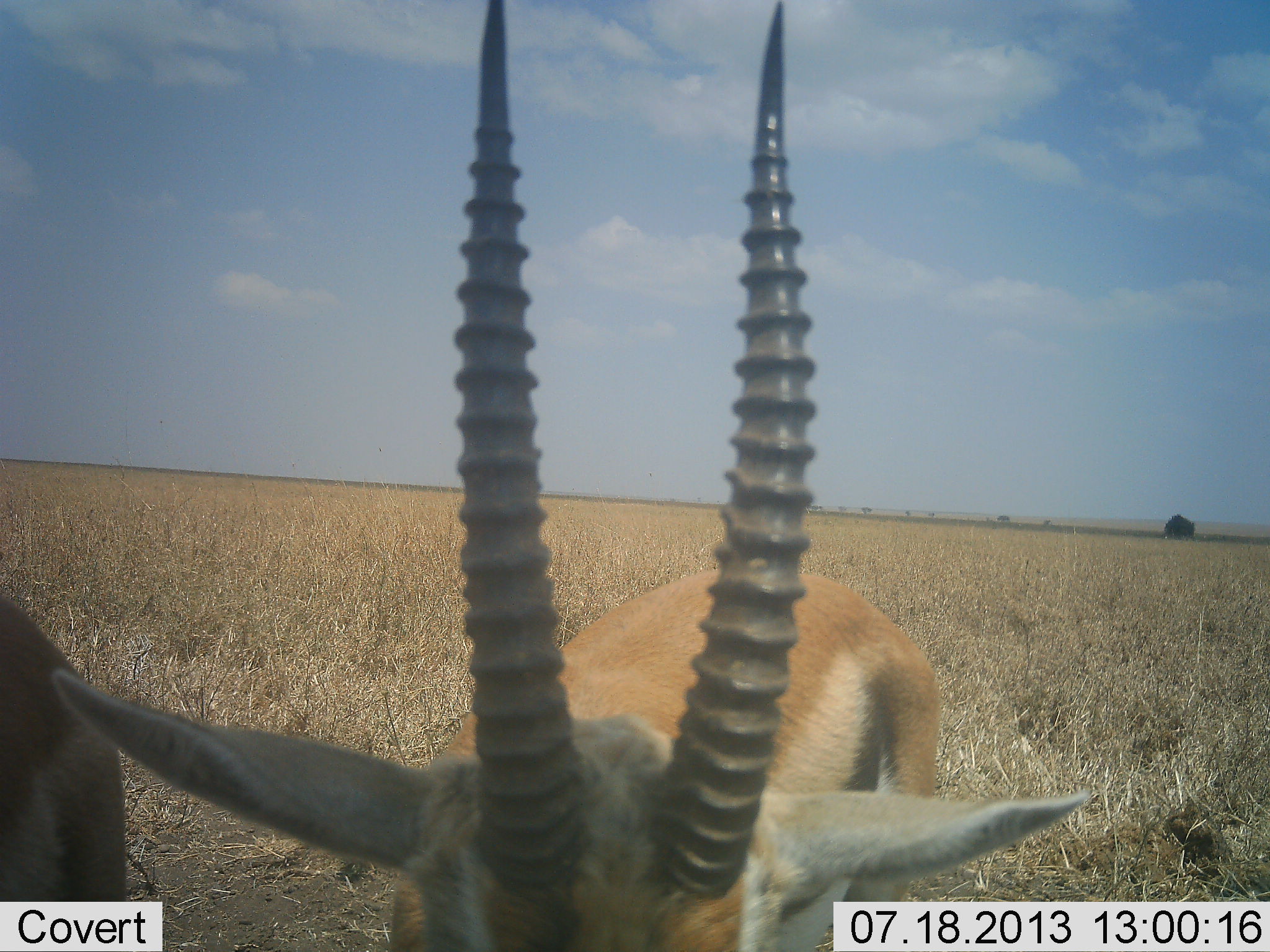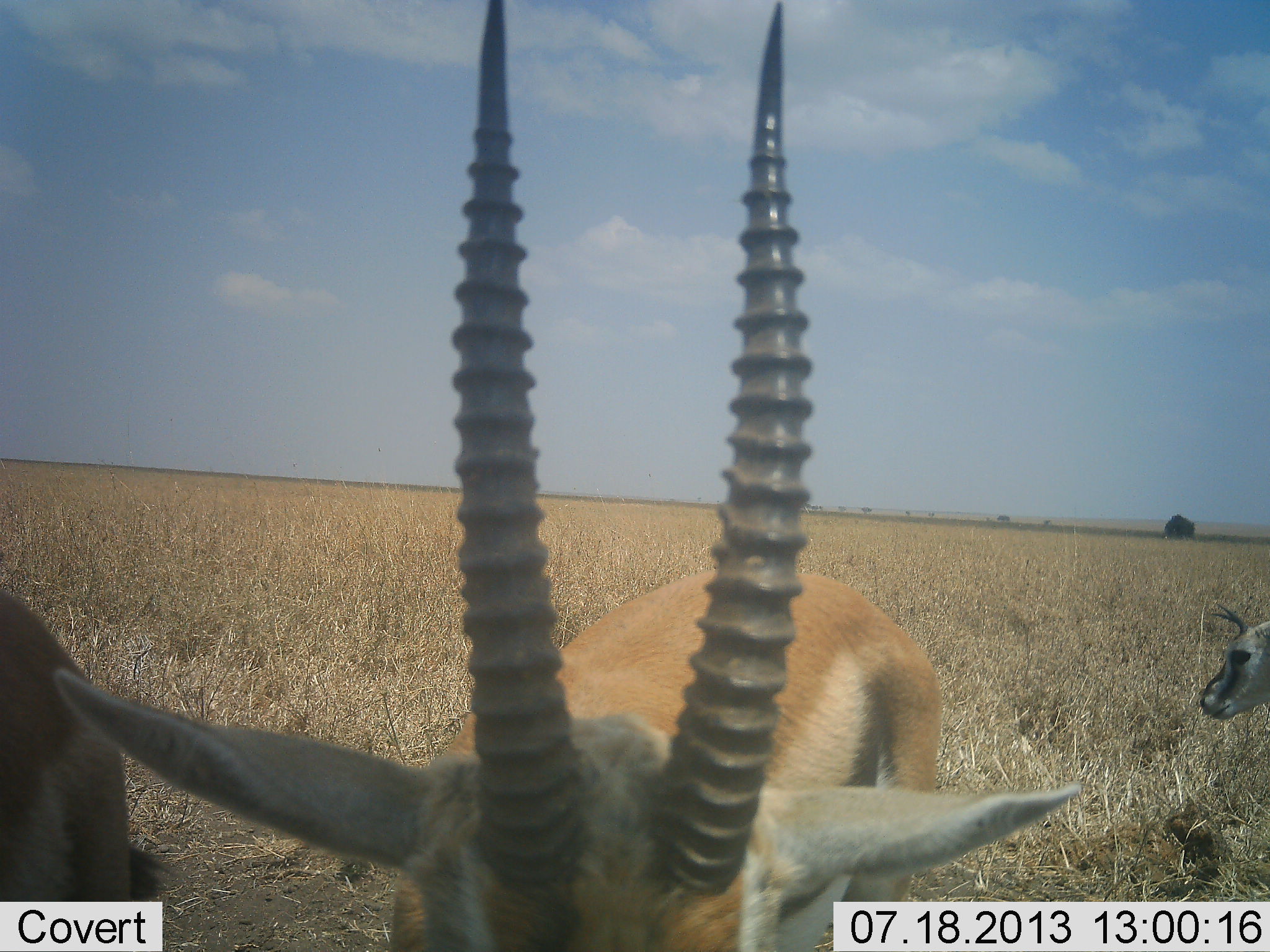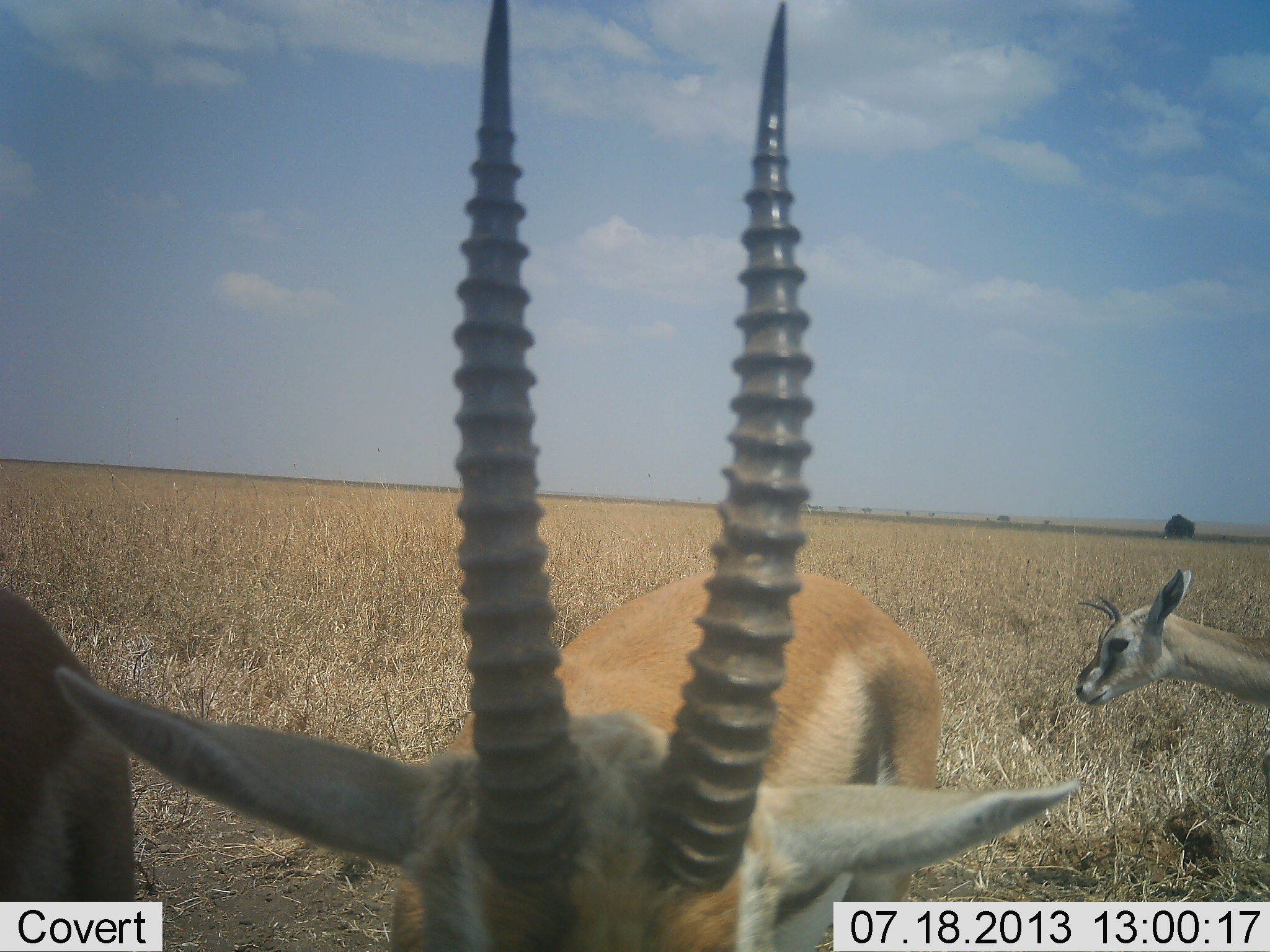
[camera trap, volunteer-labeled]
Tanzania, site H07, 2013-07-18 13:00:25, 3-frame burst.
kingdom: Animalia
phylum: Chordata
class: Mammalia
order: Artiodactyla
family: Bovidae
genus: Eudorcas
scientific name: Eudorcas thomsonii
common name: thomson's gazelle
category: gazellethomsons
Gazellethomsons (thomson's gazelle) (Eudorcas thomsonii), count 3. Behavior (volunteer vote fractions): standing 97%, resting 3%, moving 58%, interacting 0%. Young present (vote fraction): 15%. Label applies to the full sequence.